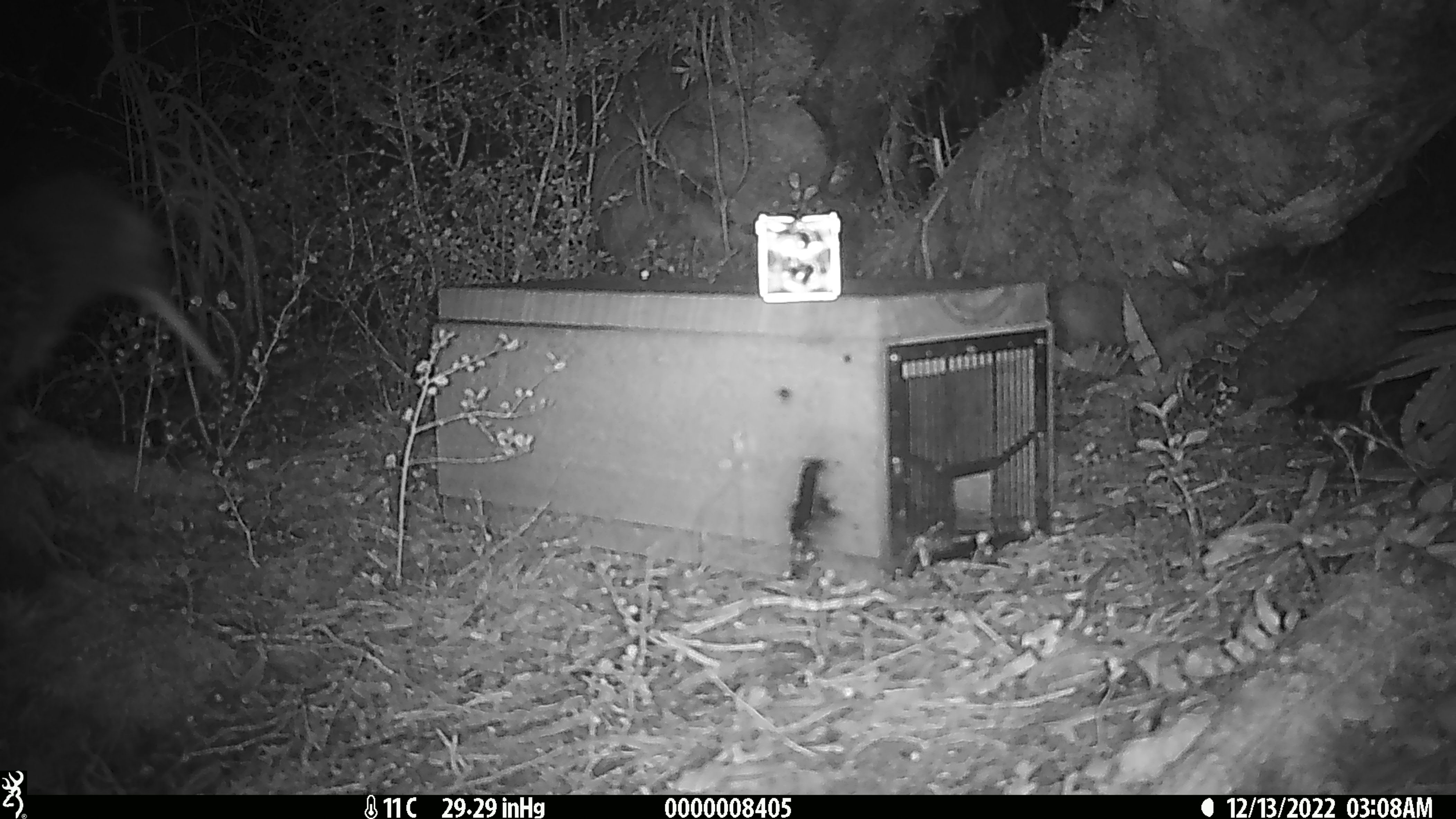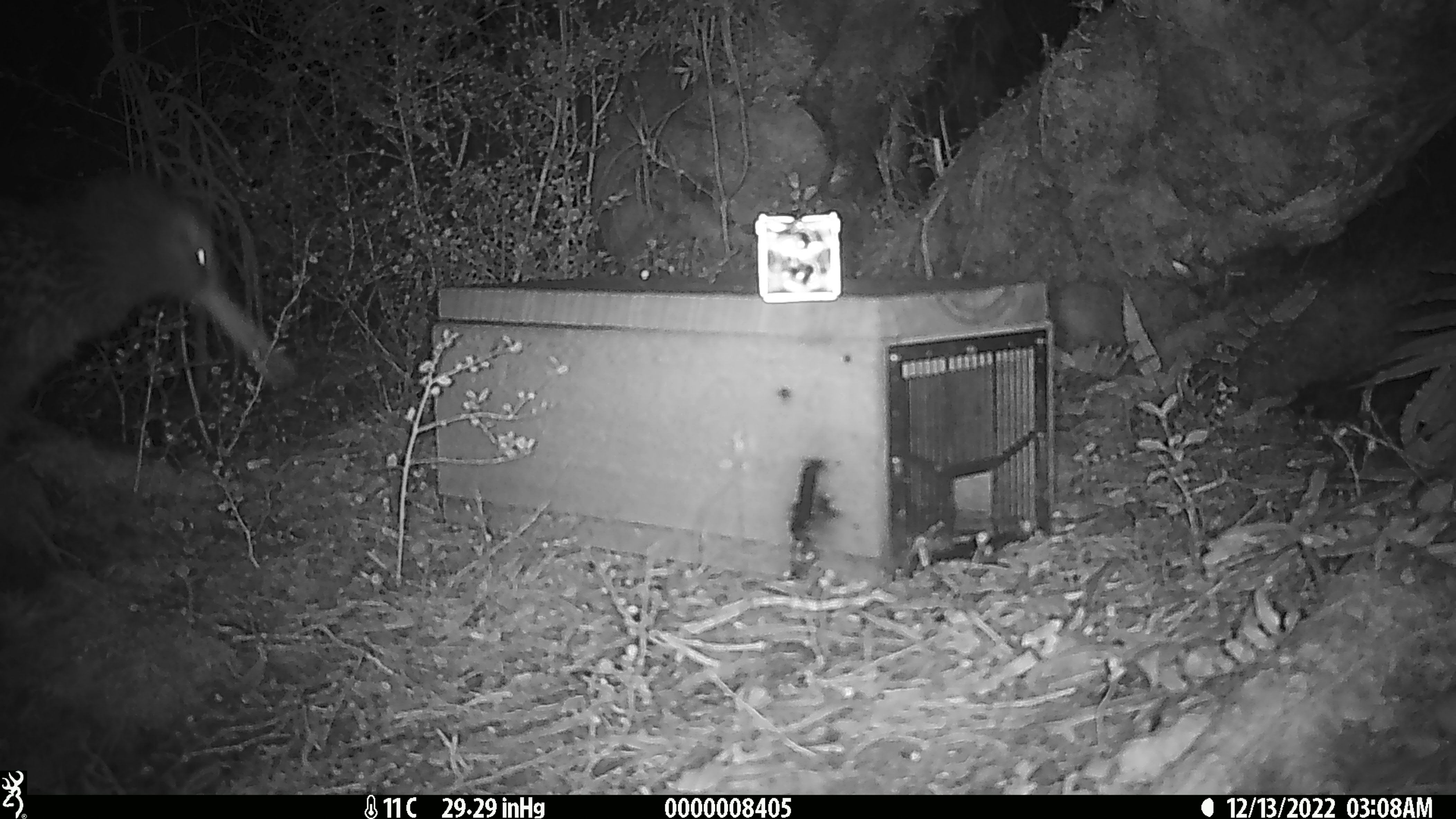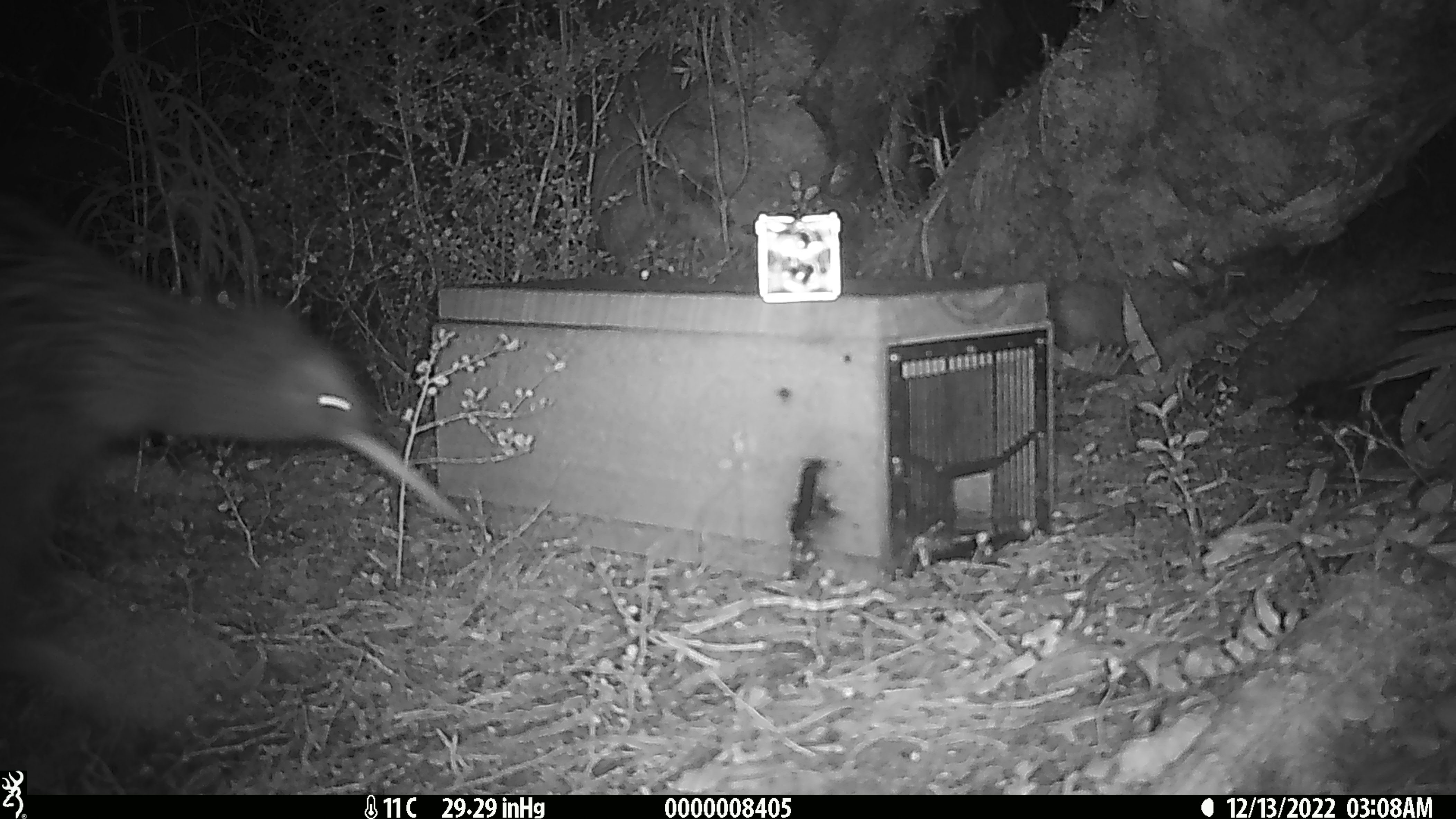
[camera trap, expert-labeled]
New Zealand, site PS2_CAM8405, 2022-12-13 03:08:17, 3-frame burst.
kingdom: Animalia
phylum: Chordata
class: Aves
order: Apterygiformes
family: Apterygidae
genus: Apteryx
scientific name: Apteryx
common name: kiwi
Kiwi (Apteryx).